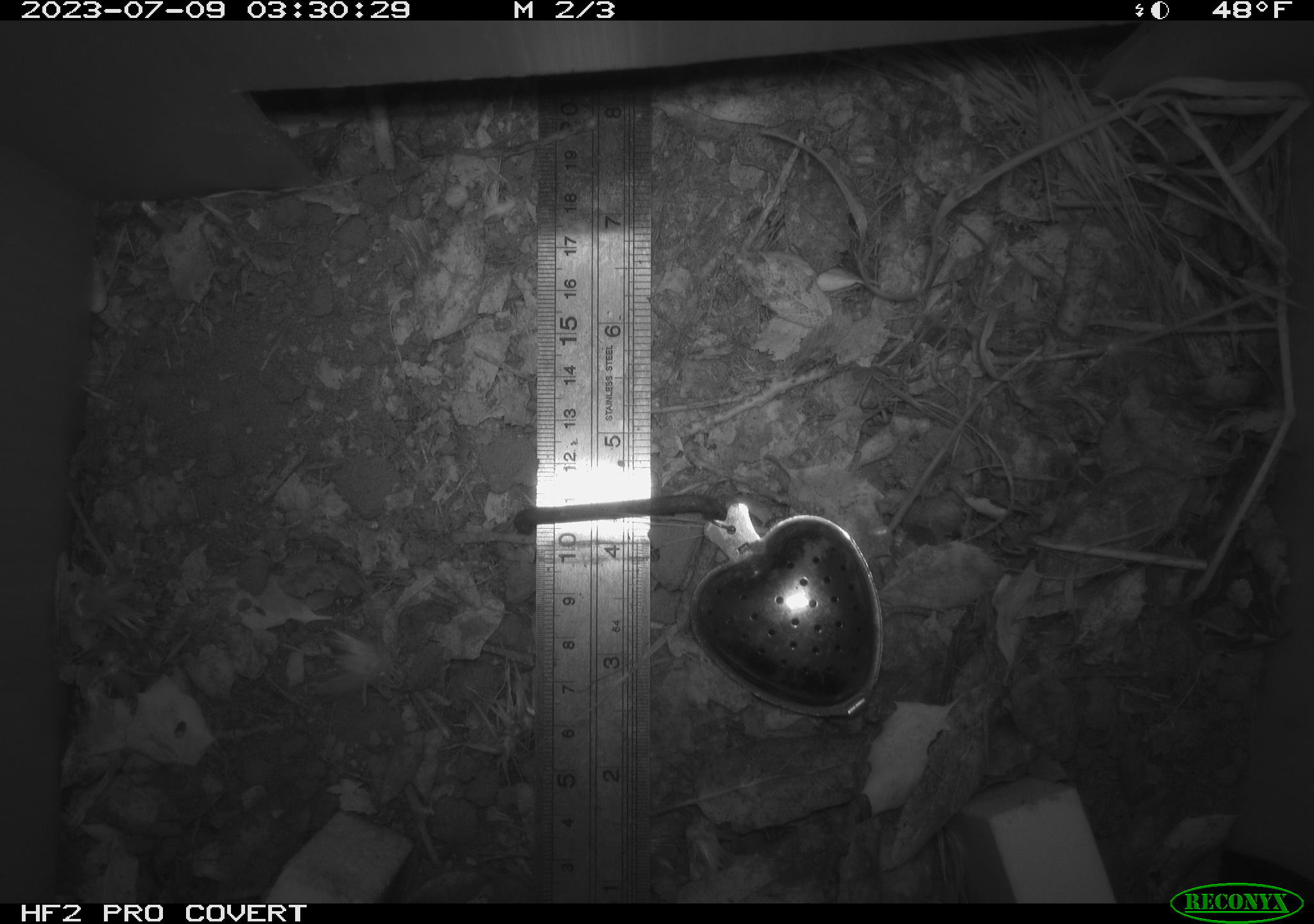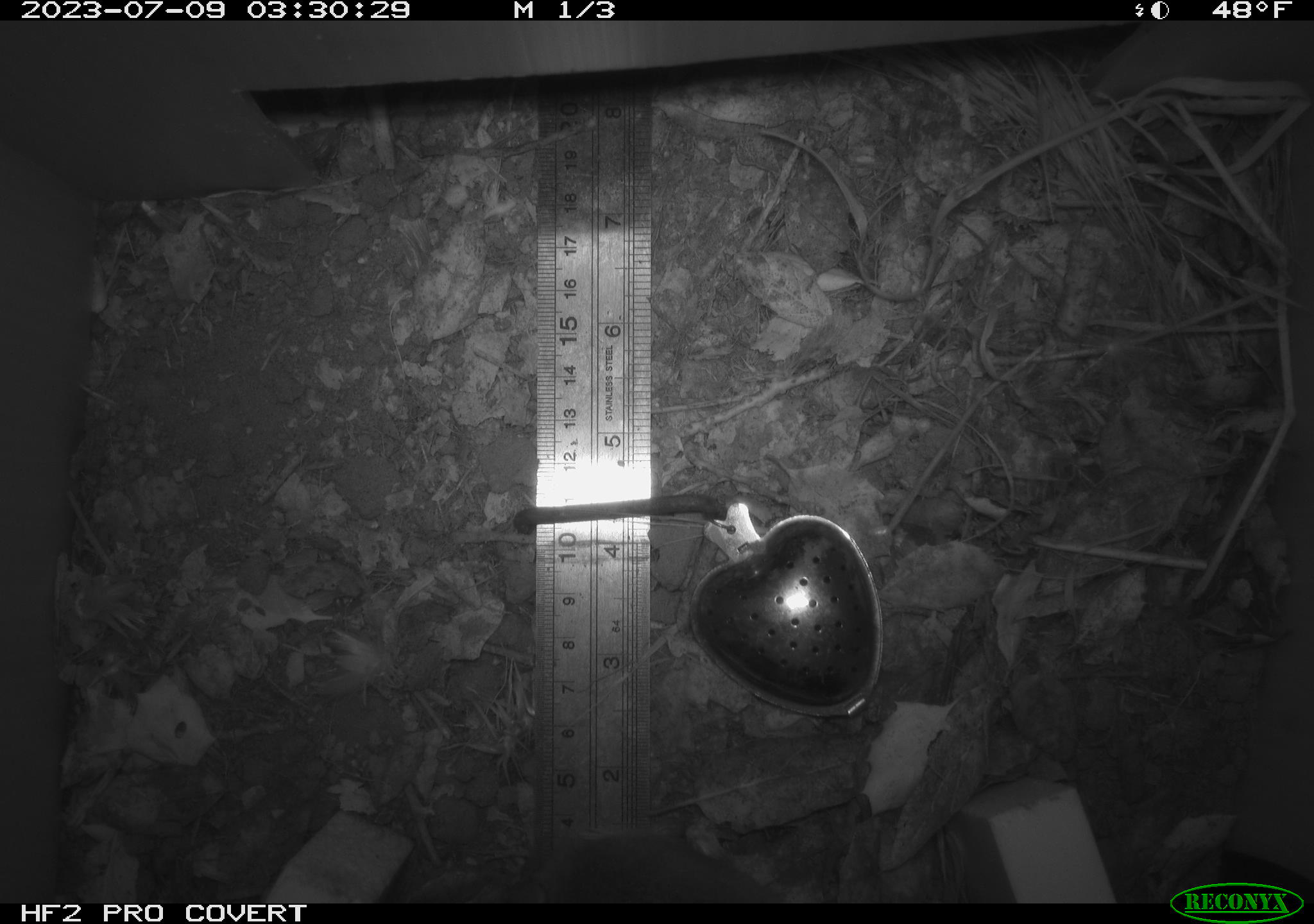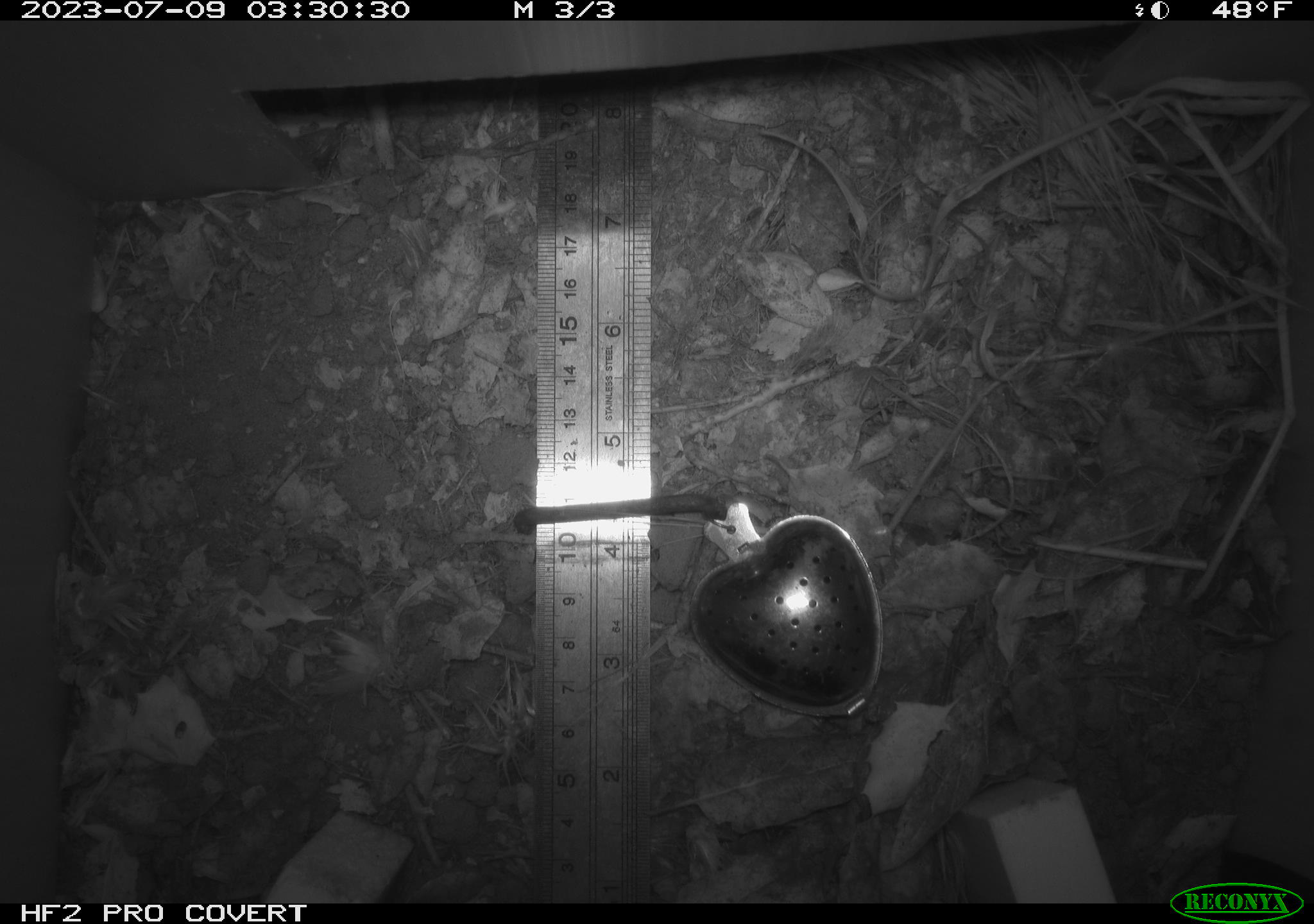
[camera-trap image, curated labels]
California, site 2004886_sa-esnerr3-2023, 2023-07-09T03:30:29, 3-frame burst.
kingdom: Animalia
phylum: Chordata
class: Mammalia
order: Rodentia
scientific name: Rodentia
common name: mouse species